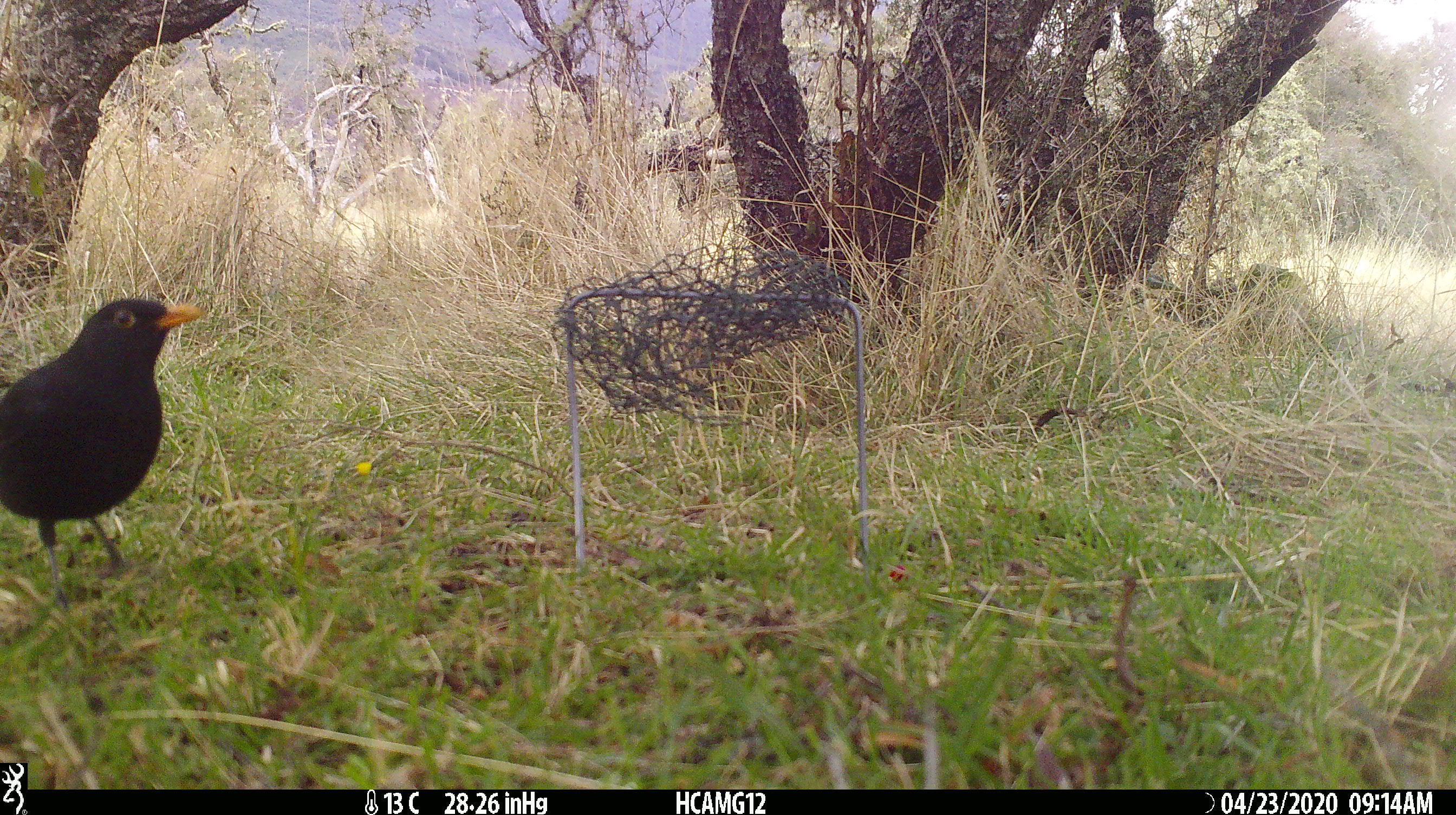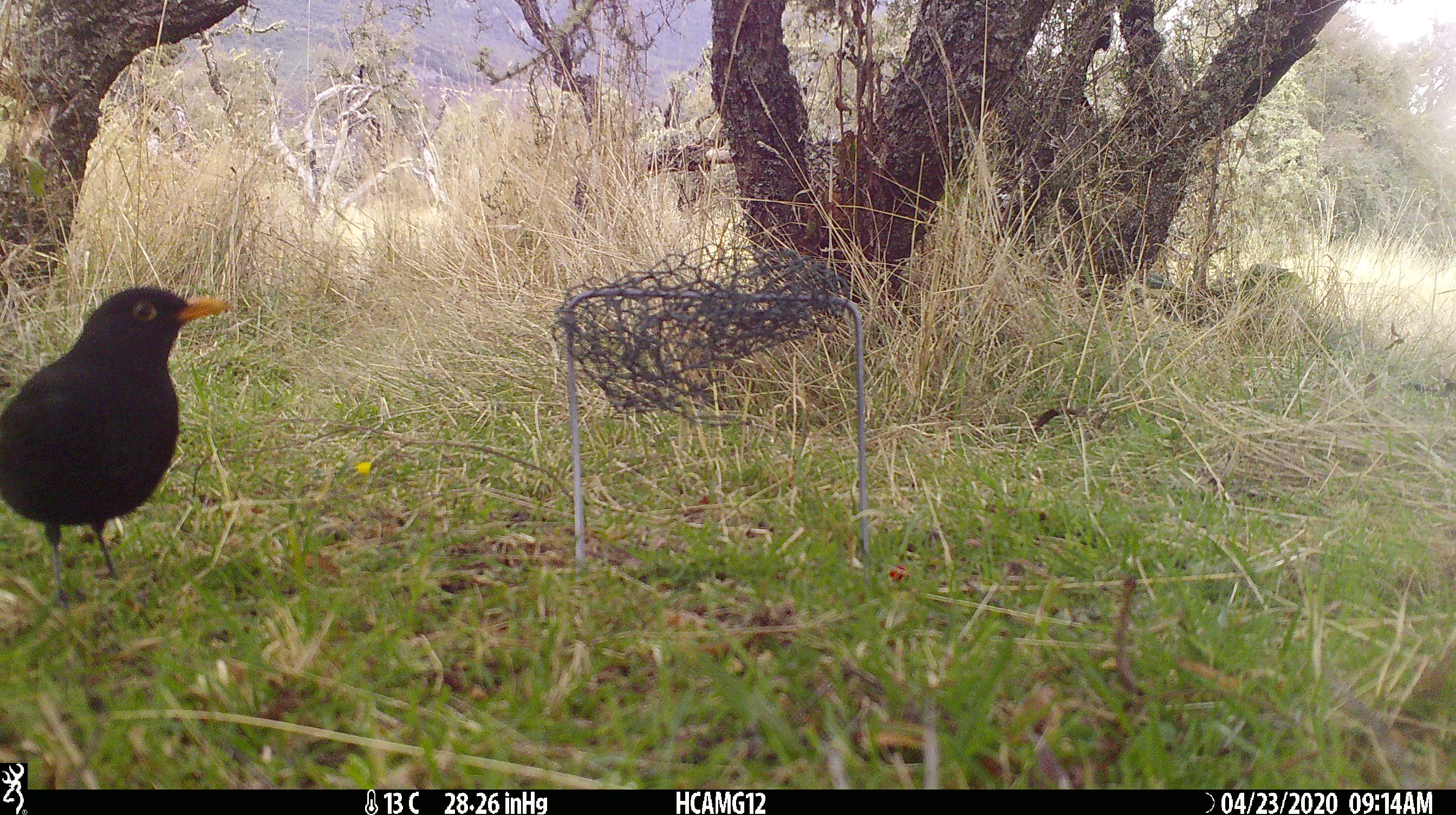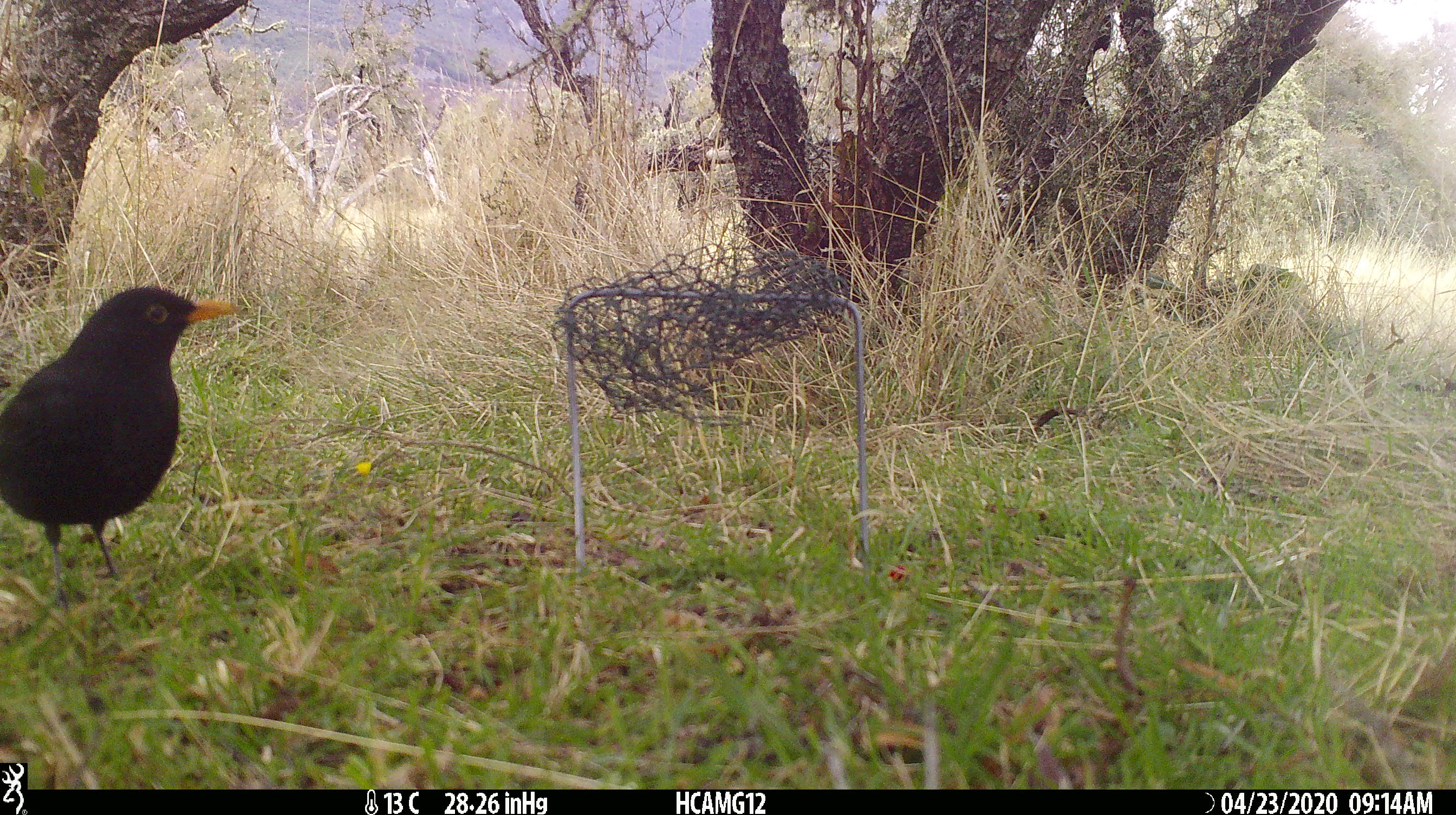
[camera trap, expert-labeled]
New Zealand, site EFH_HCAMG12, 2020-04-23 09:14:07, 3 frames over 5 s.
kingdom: Animalia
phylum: Chordata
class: Aves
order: Passeriformes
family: Turdidae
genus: Turdus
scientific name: Turdus merula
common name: eurasian blackbird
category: blackbird